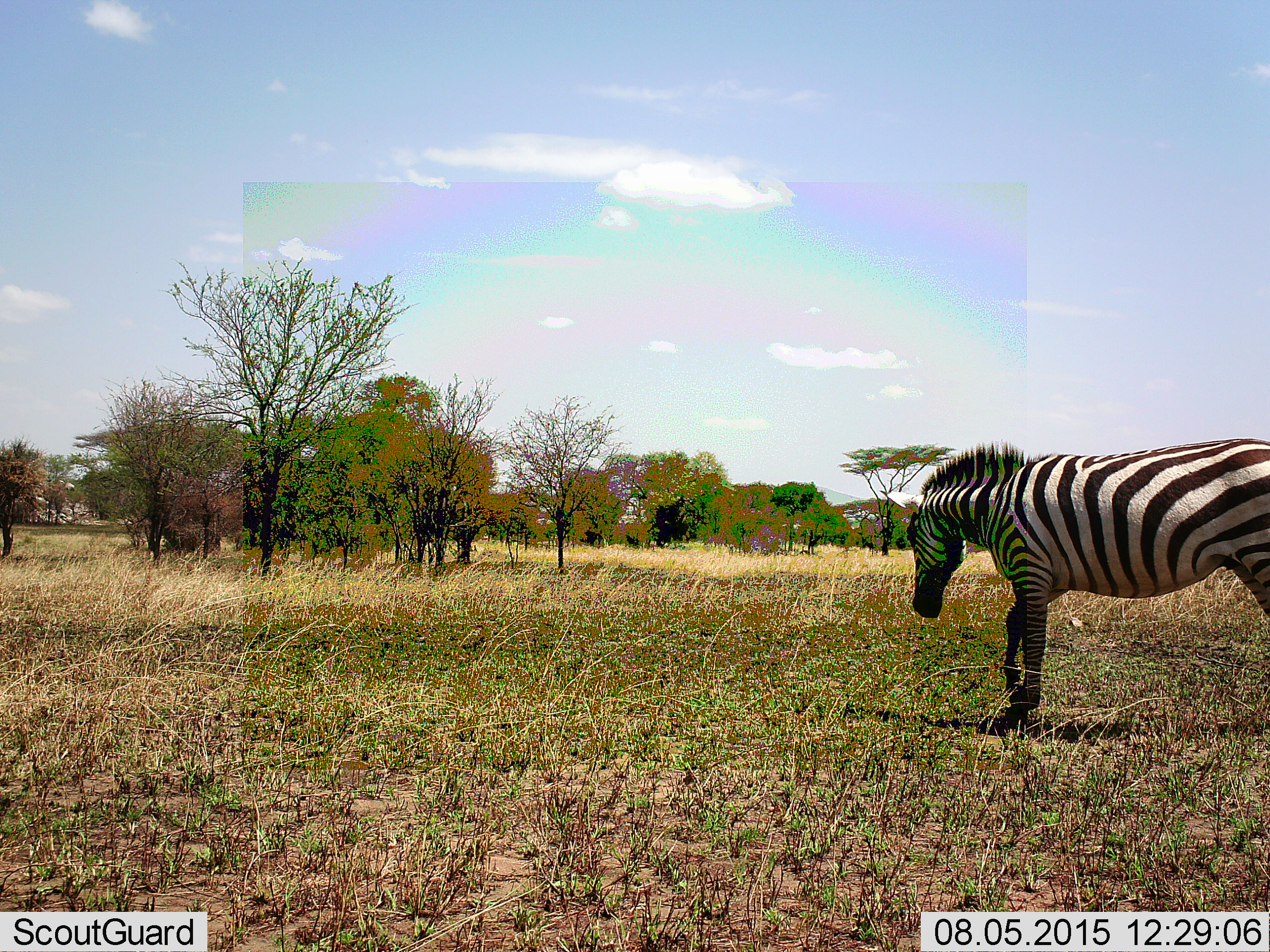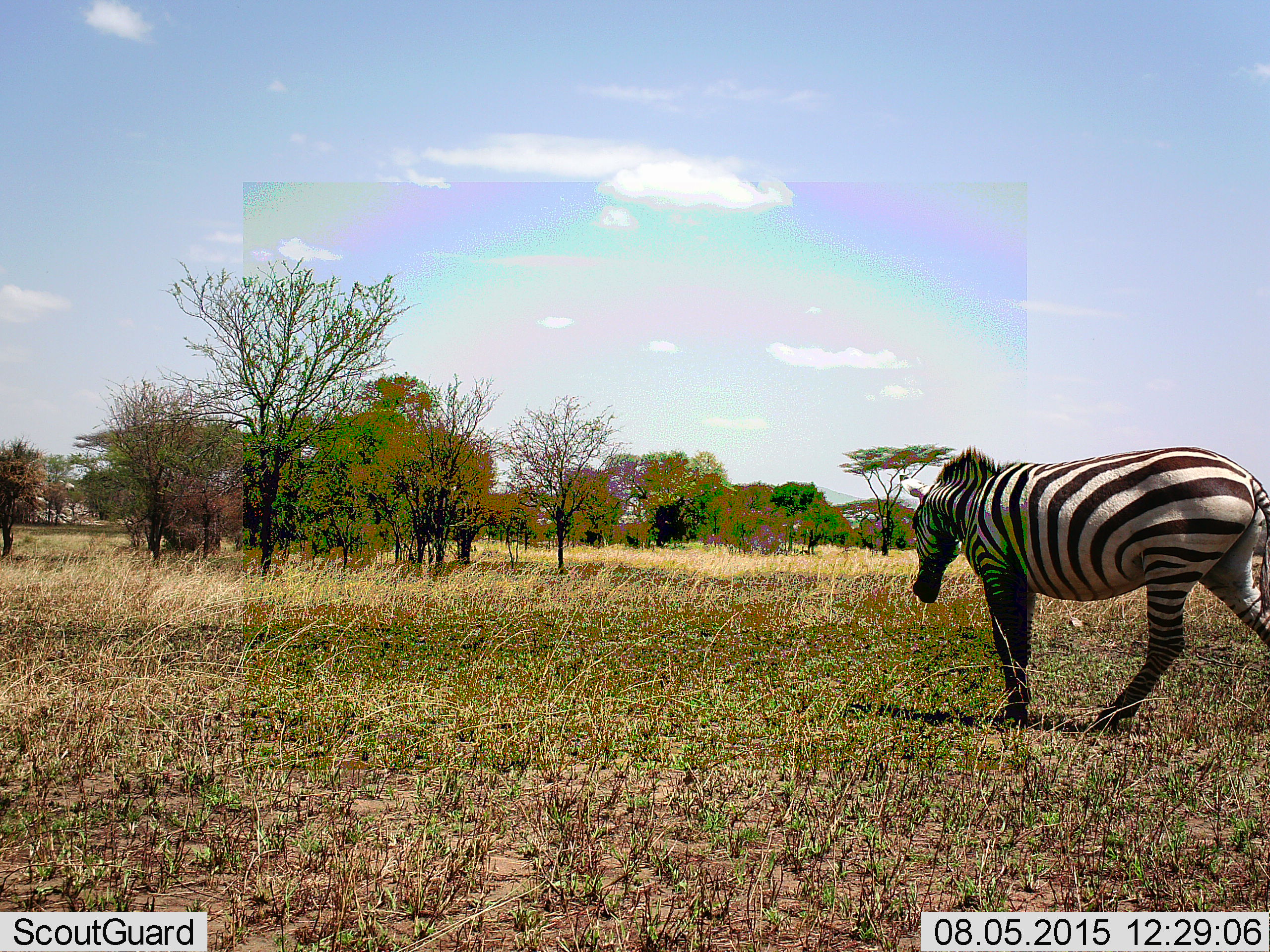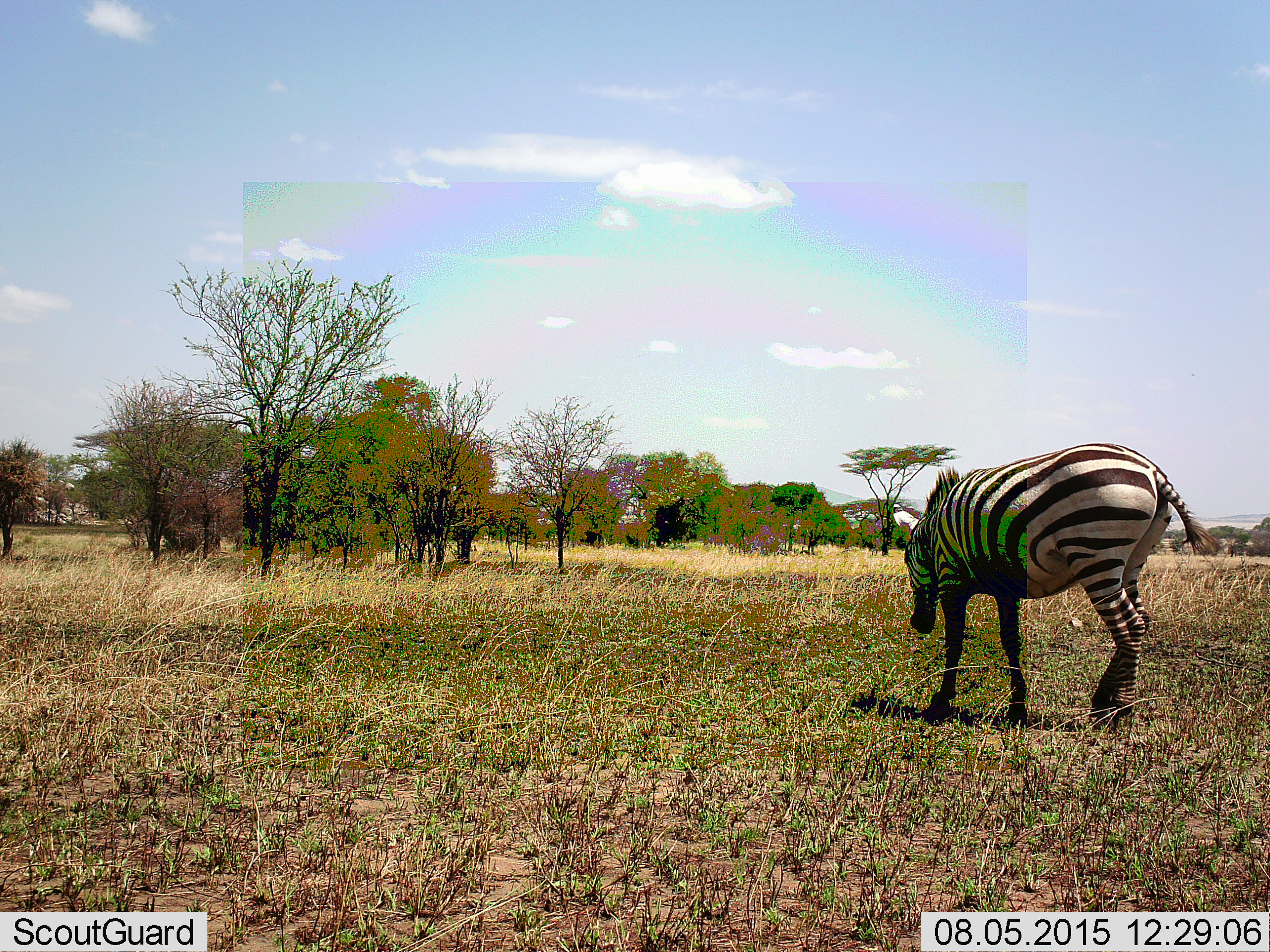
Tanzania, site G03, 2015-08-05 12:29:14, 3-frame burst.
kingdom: Animalia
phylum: Chordata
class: Mammalia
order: Perissodactyla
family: Equidae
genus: Equus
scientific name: Equus quagga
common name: plains zebra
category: zebra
Zebra (plains zebra) (Equus quagga), count 1. Behavior (volunteer vote fractions): standing 5%, resting 5%, moving 84%, interacting 0%. Young present (vote fraction): 0%. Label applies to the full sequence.